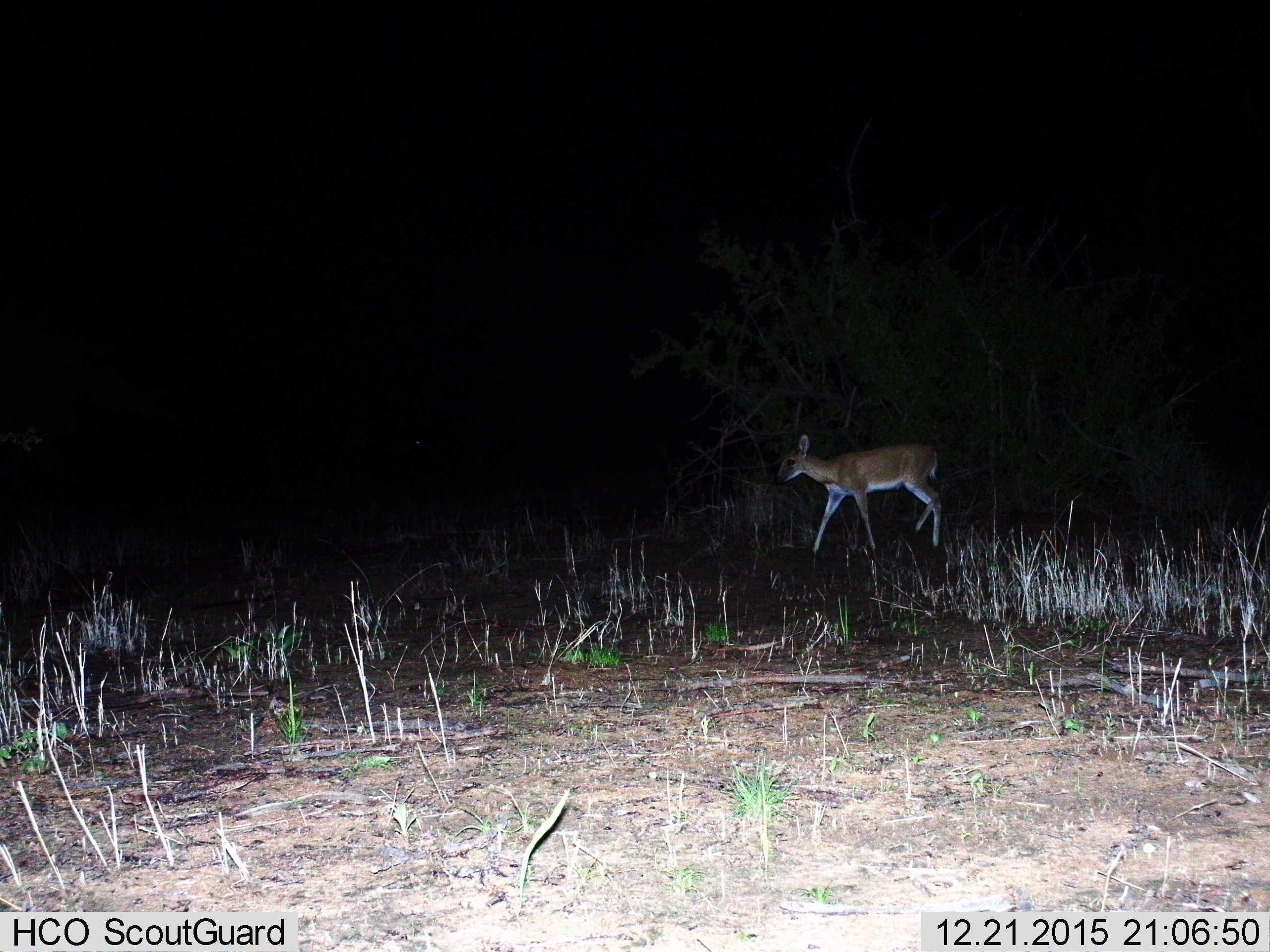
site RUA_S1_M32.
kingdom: Animalia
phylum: Chordata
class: Mammalia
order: Artiodactyla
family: Bovidae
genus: Sylvicapra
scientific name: Sylvicapra grimmia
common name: common duiker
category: duikercommongrey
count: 1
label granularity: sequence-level